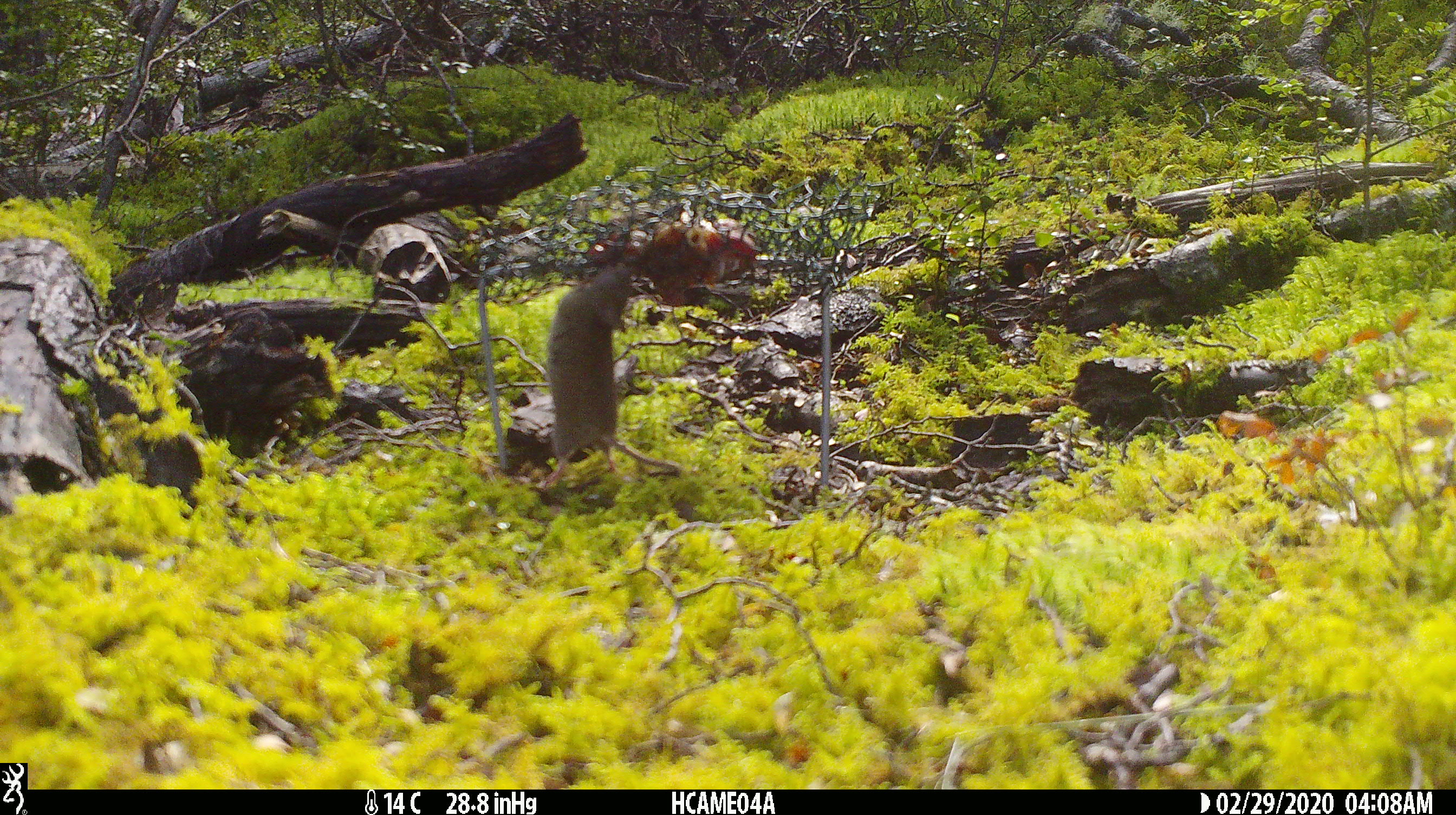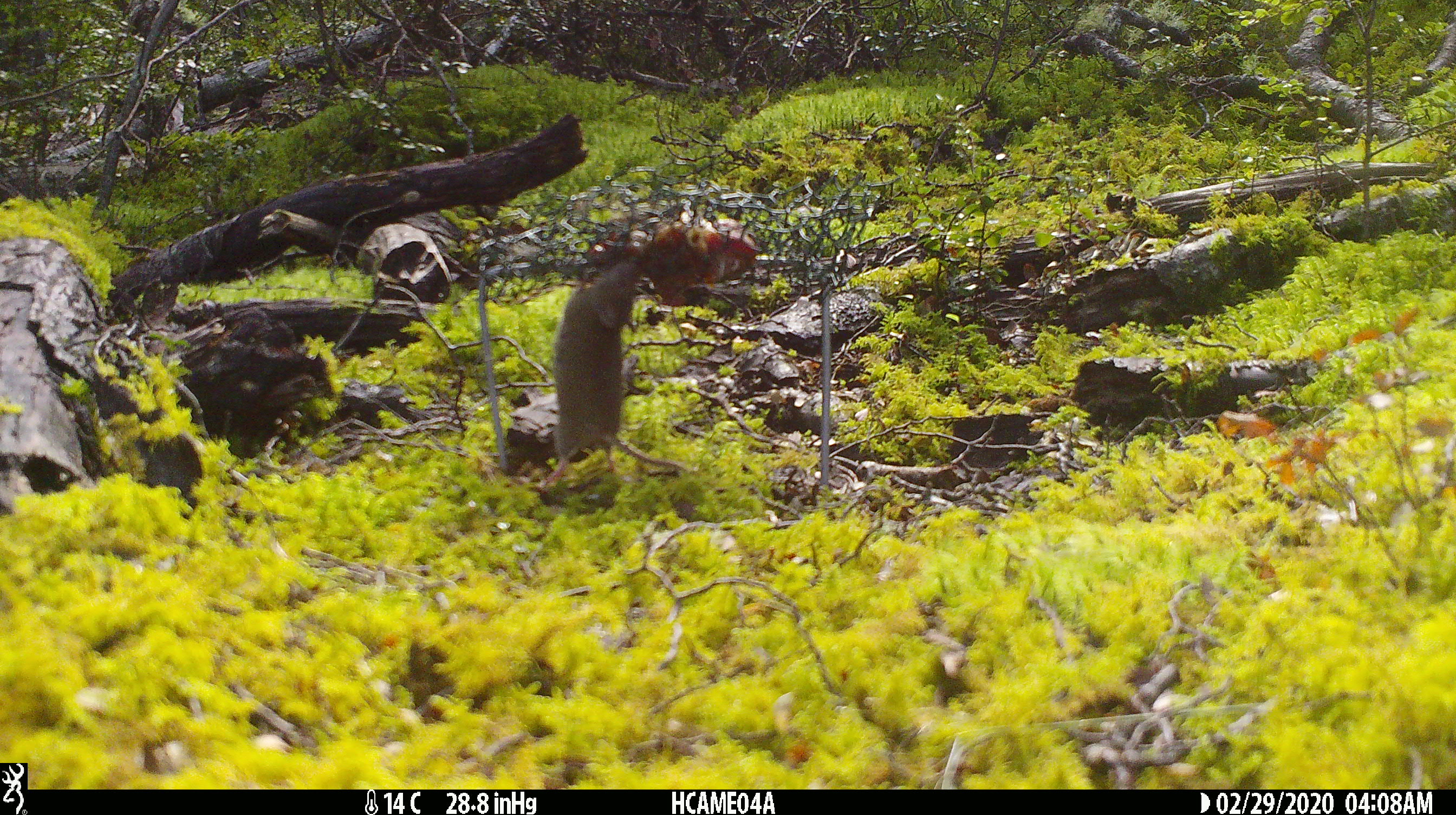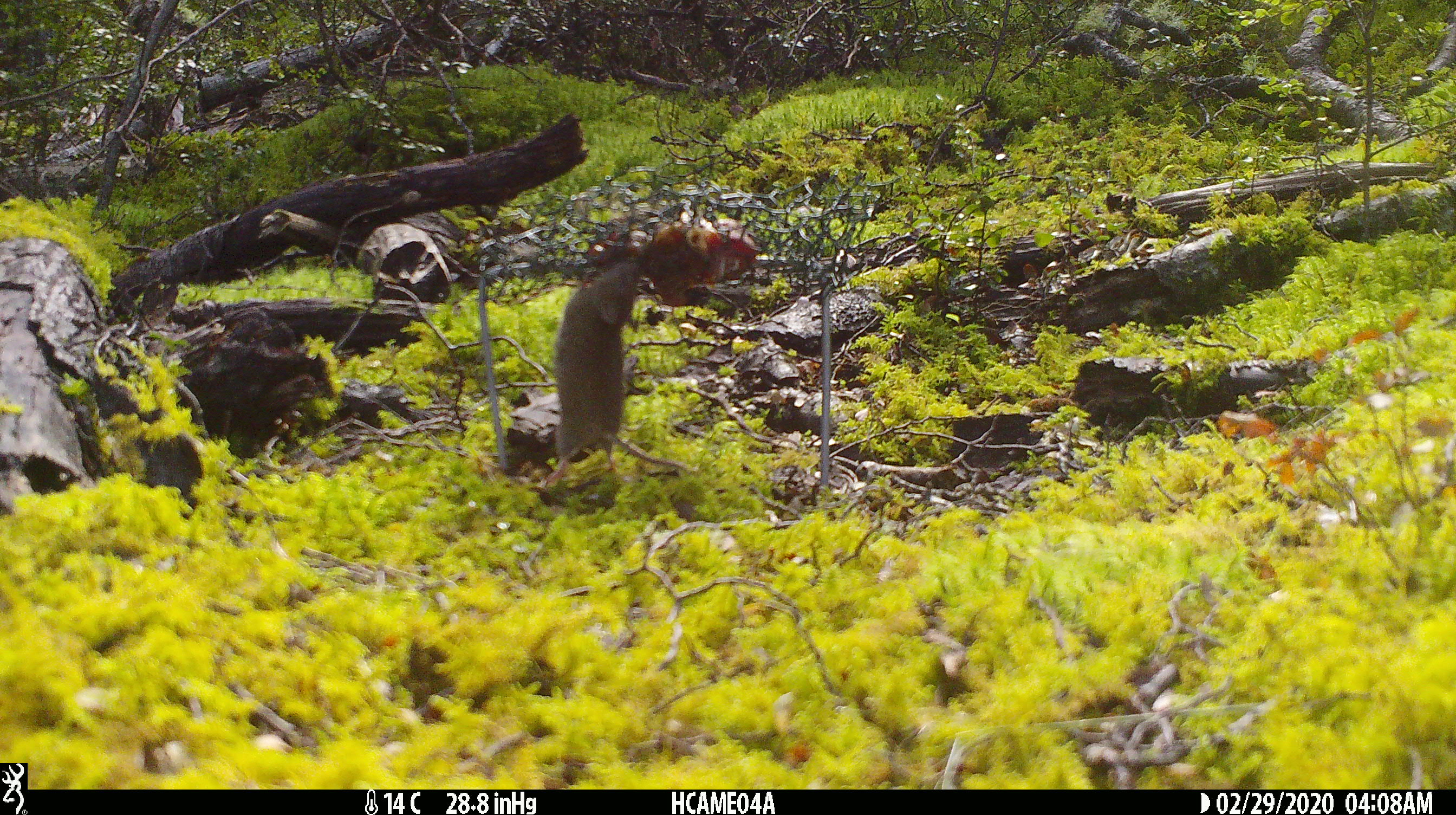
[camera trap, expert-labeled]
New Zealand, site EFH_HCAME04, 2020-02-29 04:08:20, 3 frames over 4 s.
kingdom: Animalia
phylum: Chordata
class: Mammalia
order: Rodentia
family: Muridae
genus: Mus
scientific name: Mus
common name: mouse